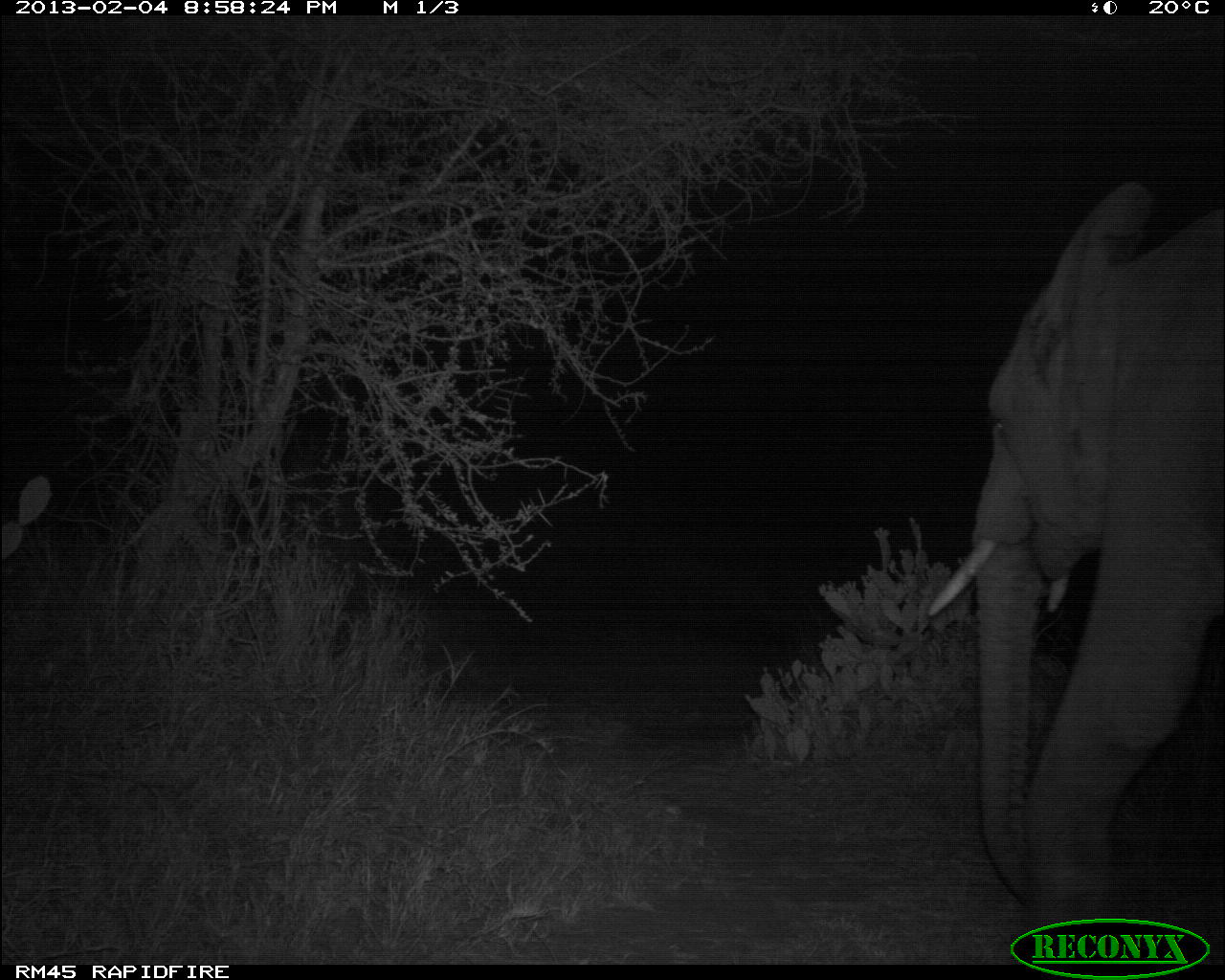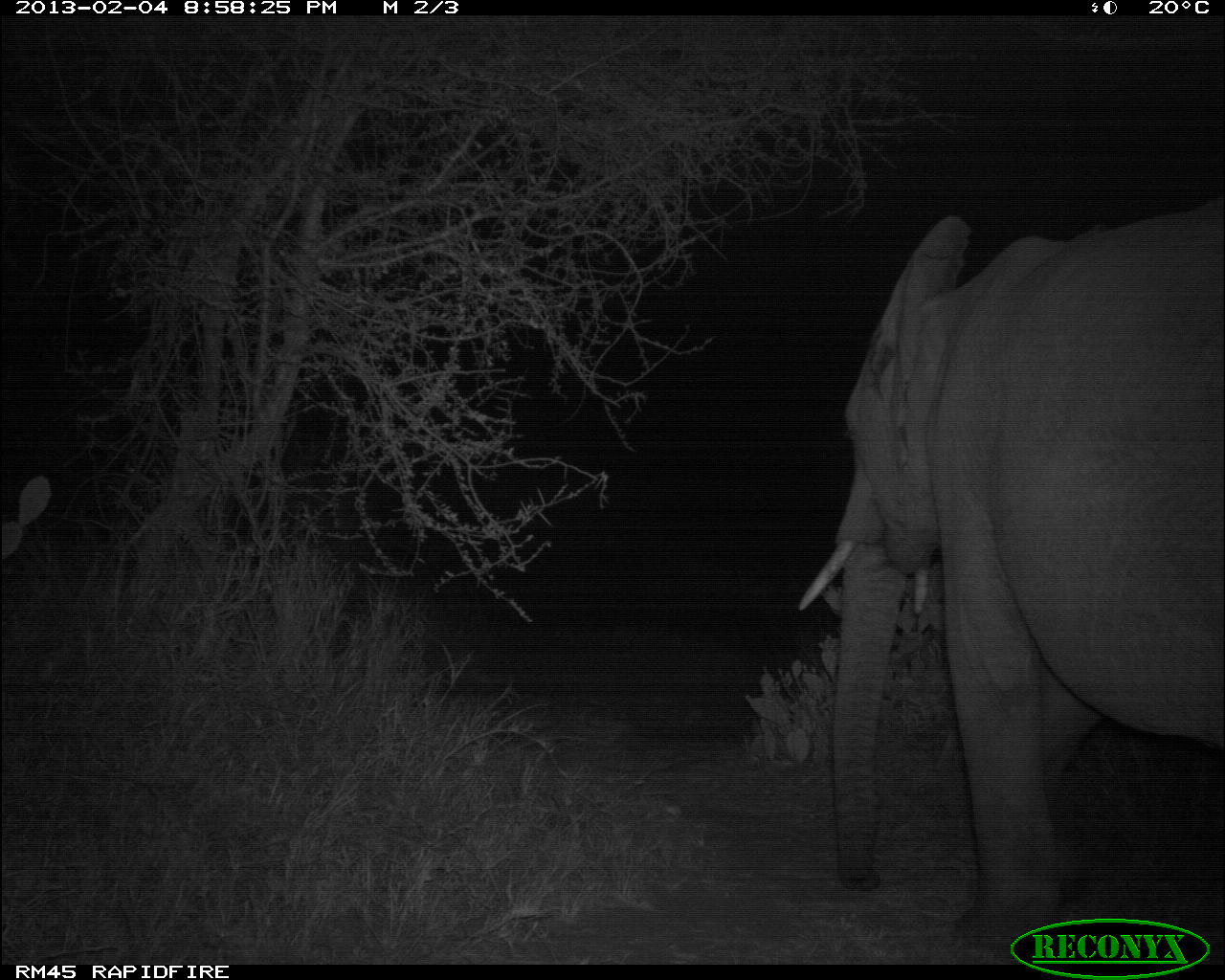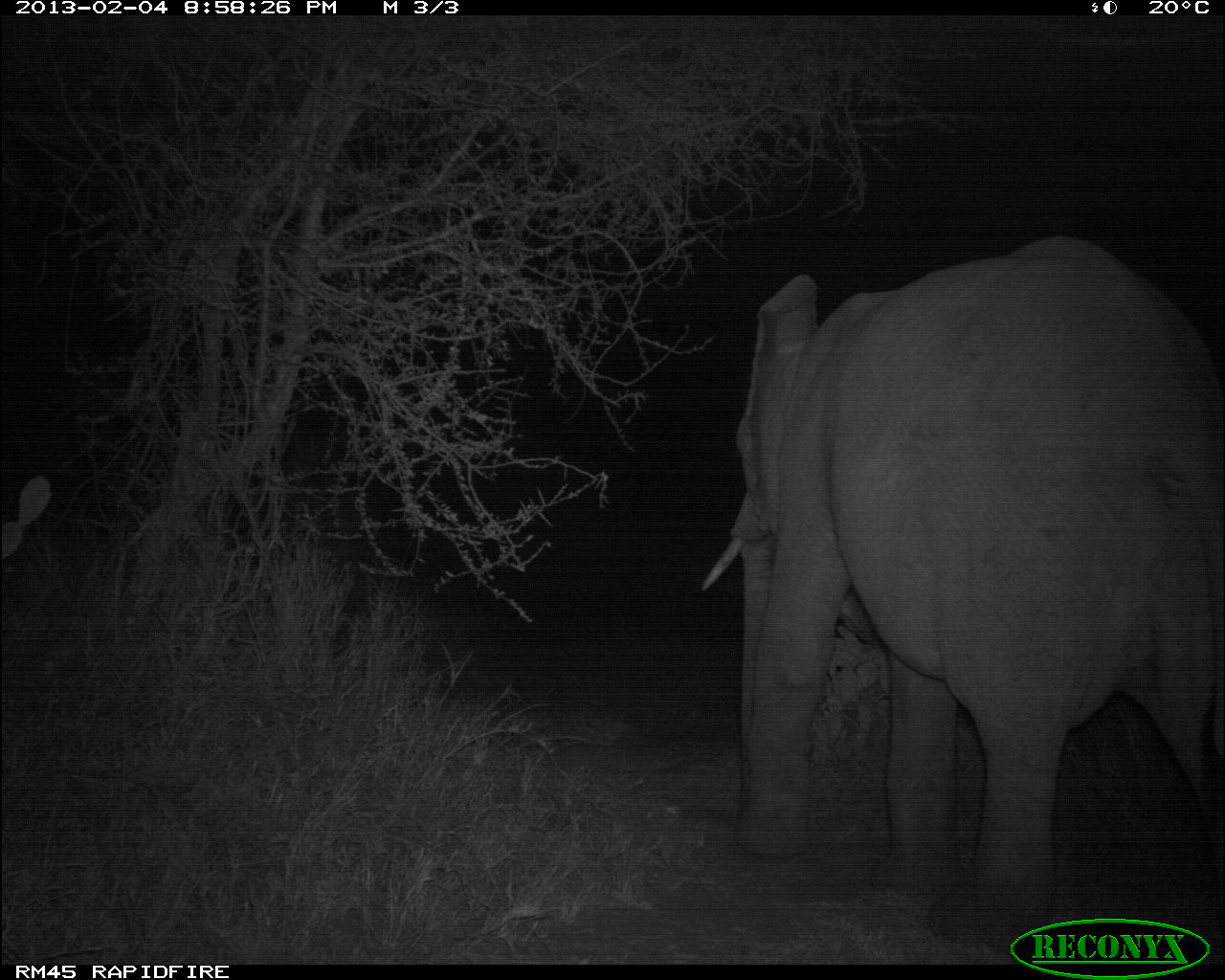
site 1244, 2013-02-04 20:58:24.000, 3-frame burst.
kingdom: Animalia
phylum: Chordata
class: Mammalia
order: Proboscidea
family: Elephantidae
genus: Loxodonta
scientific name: Loxodonta africana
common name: african bush elephant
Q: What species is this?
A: Loxodonta africana (african bush elephant).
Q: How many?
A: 1.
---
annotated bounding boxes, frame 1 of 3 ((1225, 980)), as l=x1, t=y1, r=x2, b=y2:
loxodonta africana: l=924, t=176, r=1225, b=961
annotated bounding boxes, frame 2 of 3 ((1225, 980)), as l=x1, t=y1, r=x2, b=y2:
loxodonta africana: l=795, t=212, r=1220, b=961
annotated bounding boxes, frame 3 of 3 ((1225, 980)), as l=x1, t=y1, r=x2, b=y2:
loxodonta africana: l=694, t=233, r=1224, b=954